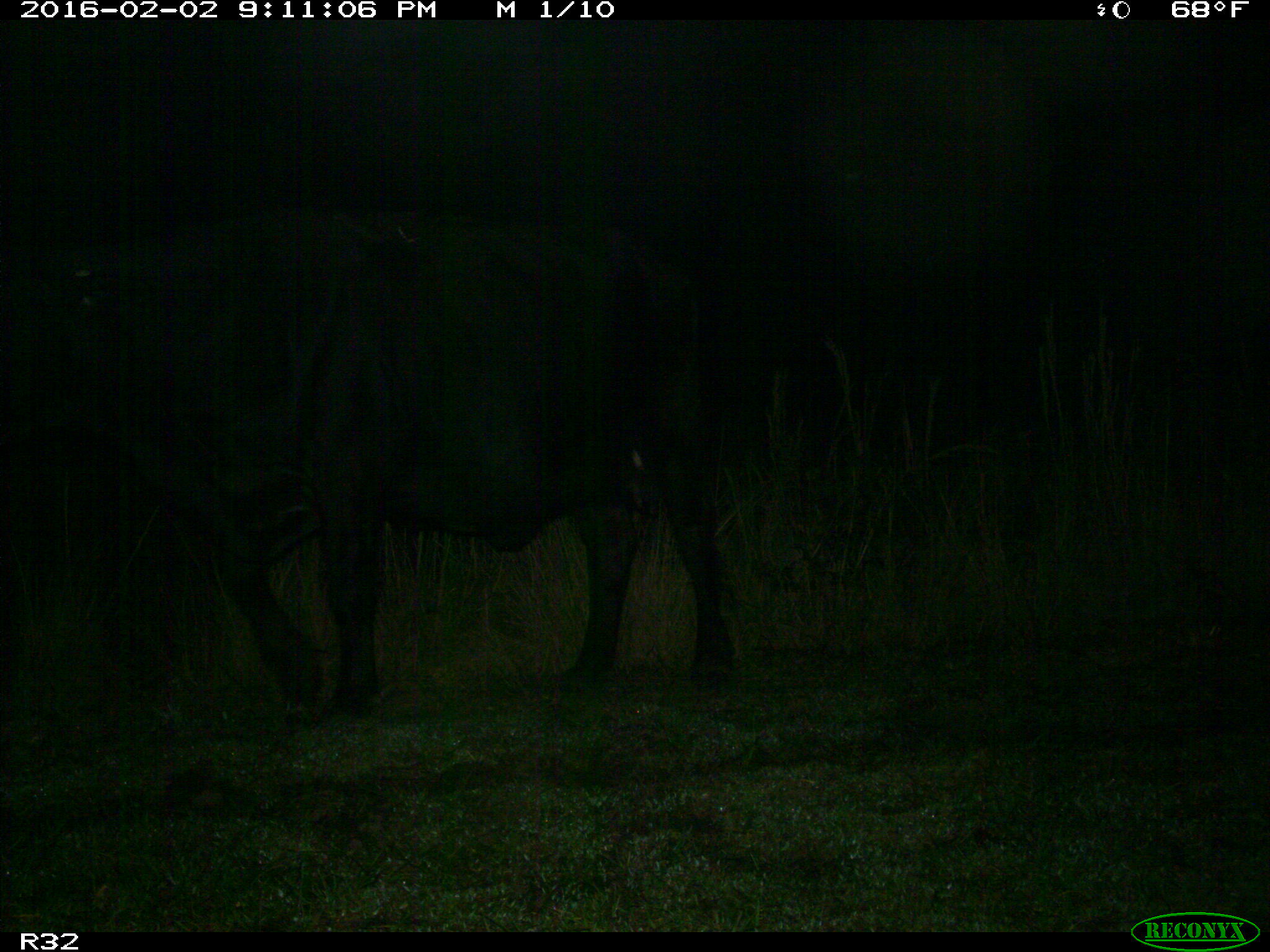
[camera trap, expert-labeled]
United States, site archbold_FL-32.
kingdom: Animalia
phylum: Chordata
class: Mammalia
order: Artiodactyla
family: Bovidae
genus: Bos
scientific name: Bos taurus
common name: domestic cow